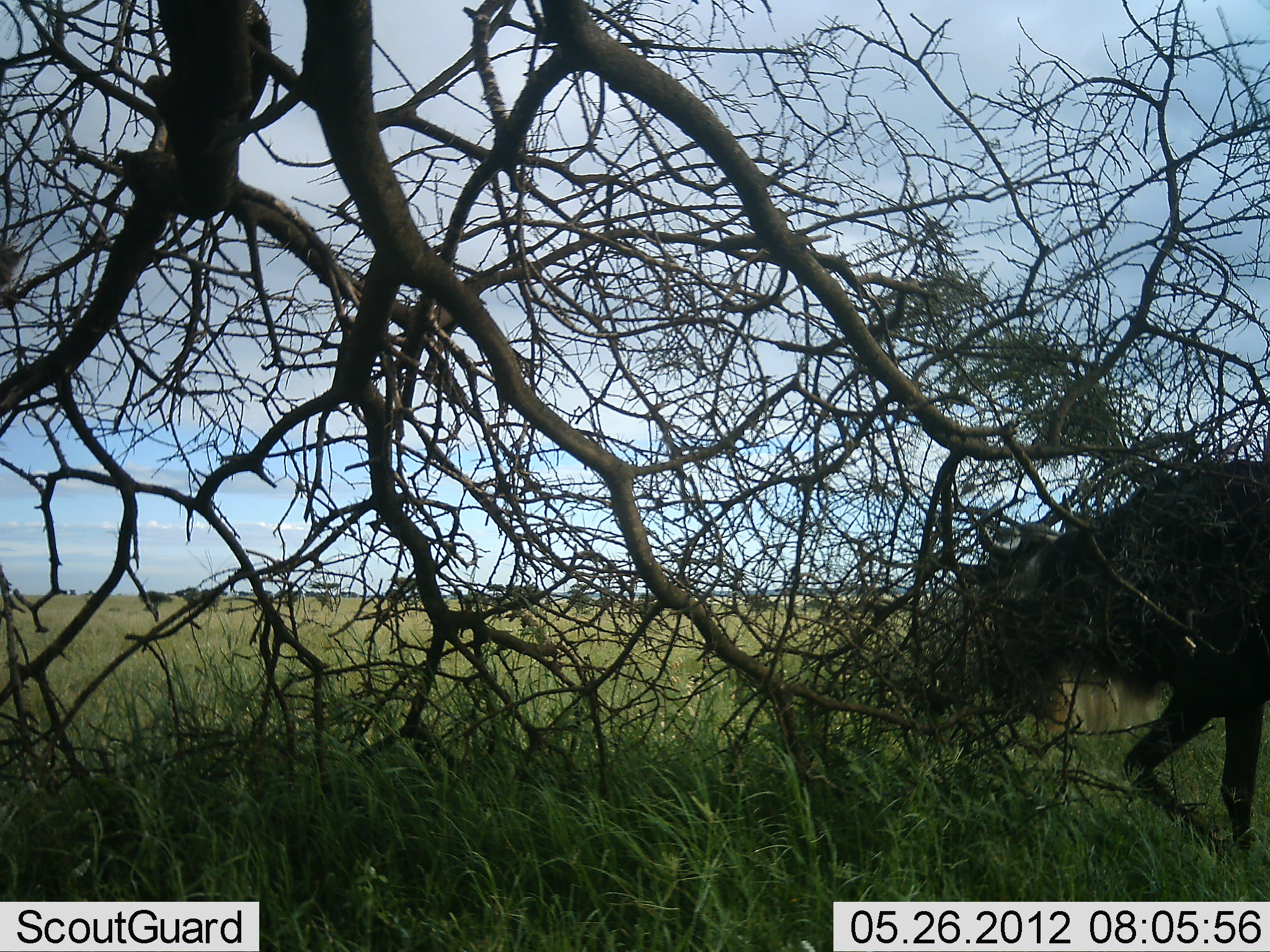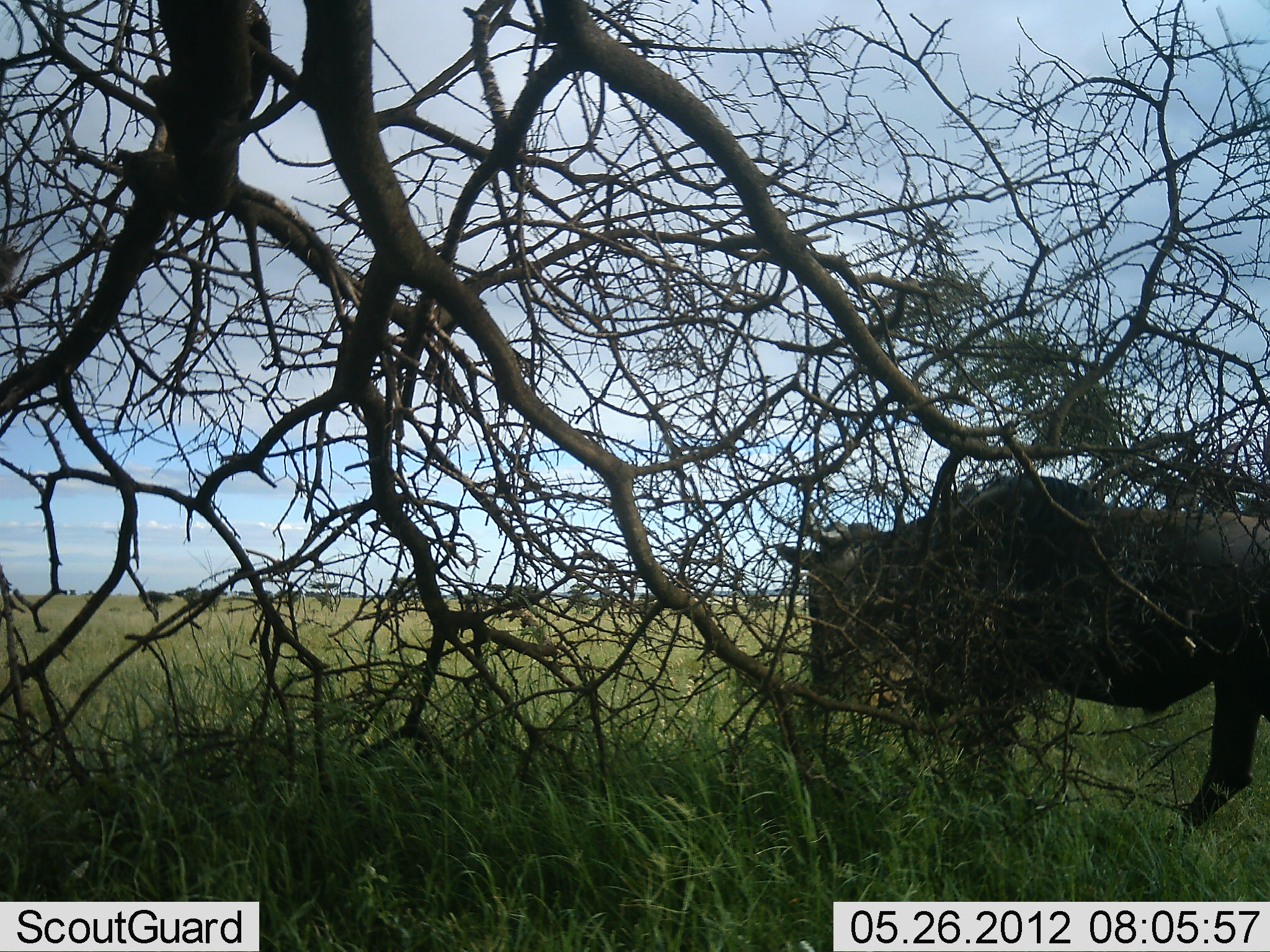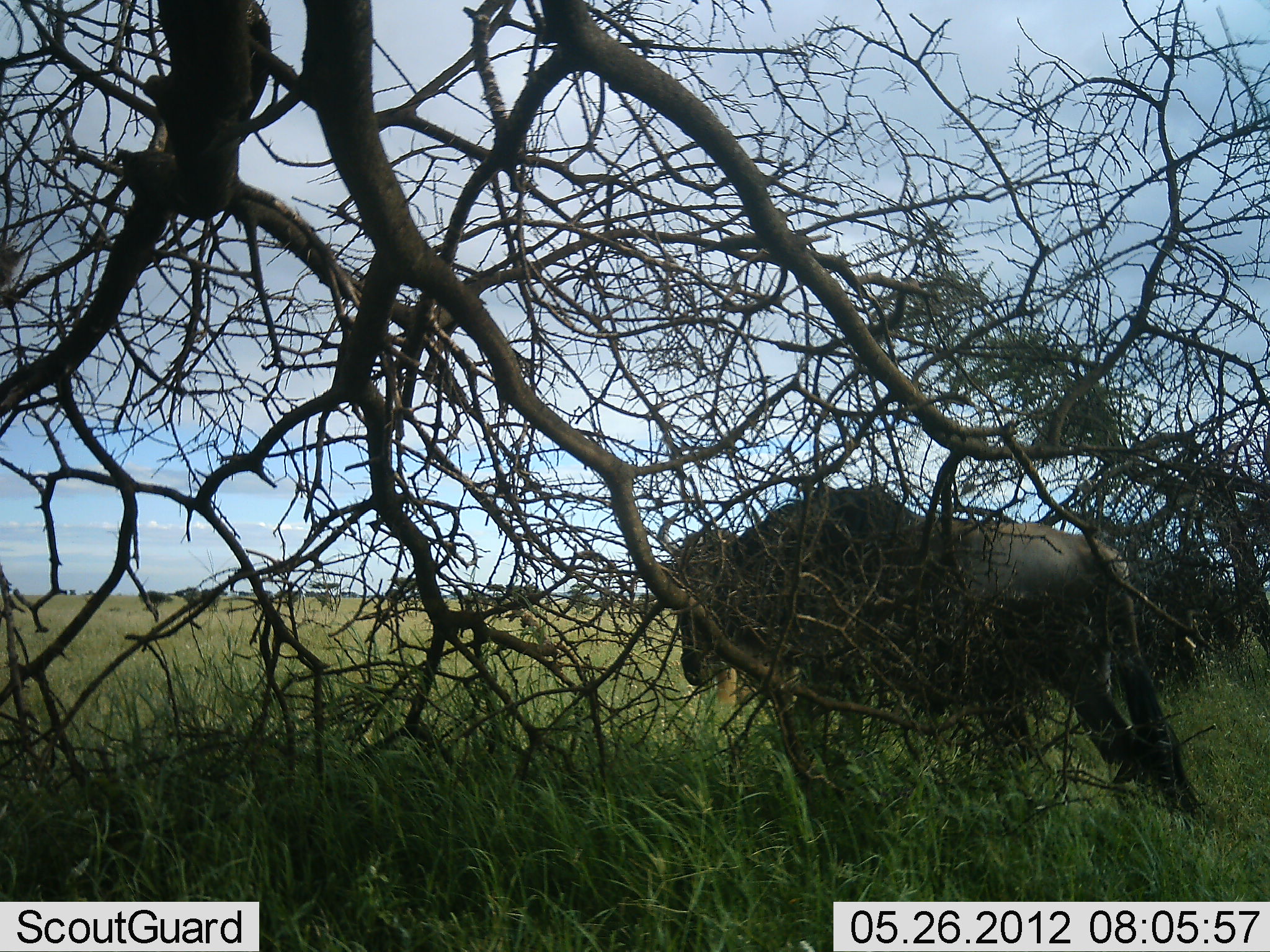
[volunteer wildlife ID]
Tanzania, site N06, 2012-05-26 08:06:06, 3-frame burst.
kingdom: Animalia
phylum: Chordata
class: Mammalia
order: Artiodactyla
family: Bovidae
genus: Connochaetes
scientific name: Connochaetes taurinus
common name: blue wildebeest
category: wildebeest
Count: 1.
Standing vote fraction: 17%.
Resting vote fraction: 0%.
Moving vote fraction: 83%.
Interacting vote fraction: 0%.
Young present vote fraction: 6%.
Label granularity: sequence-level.